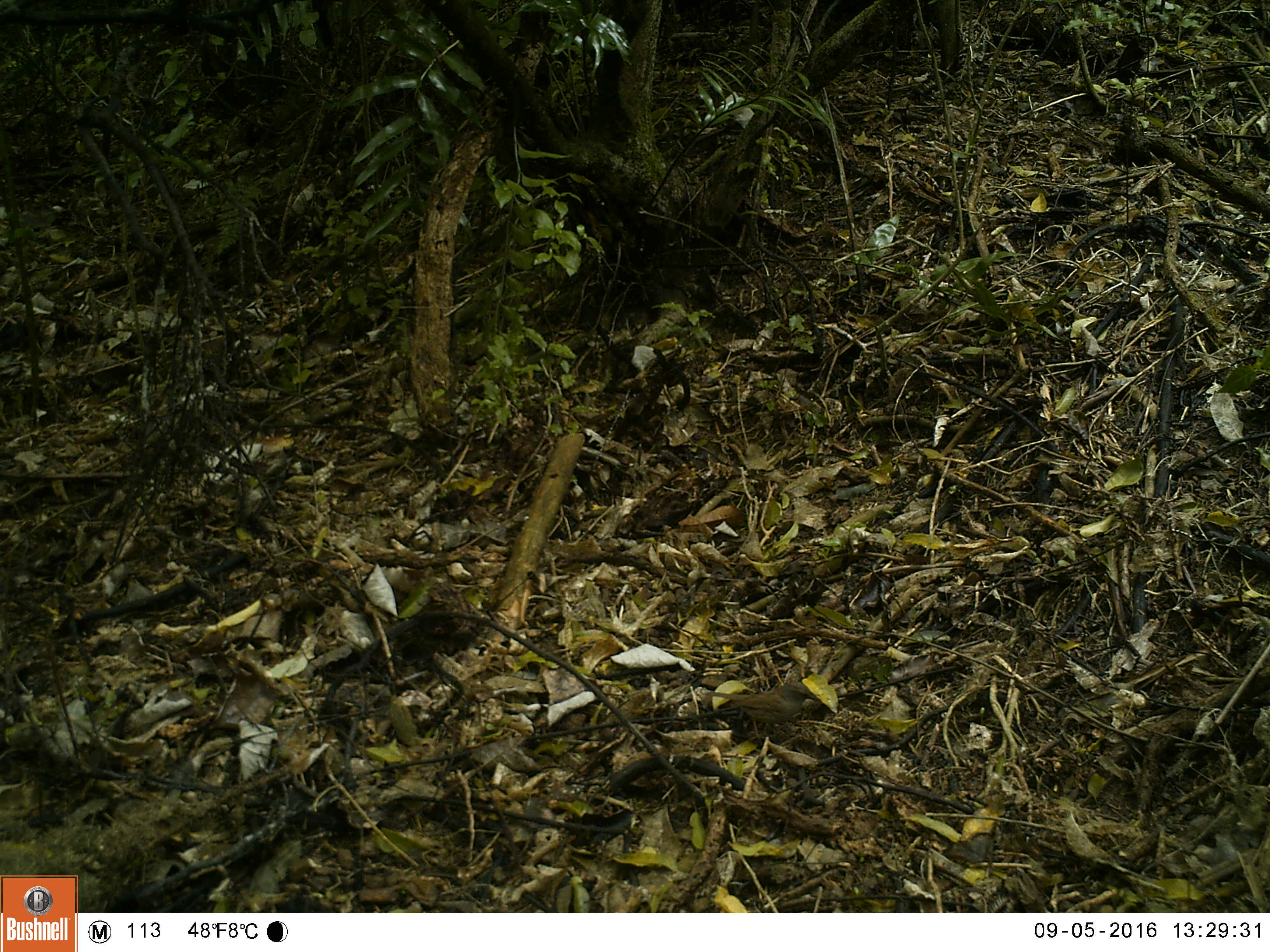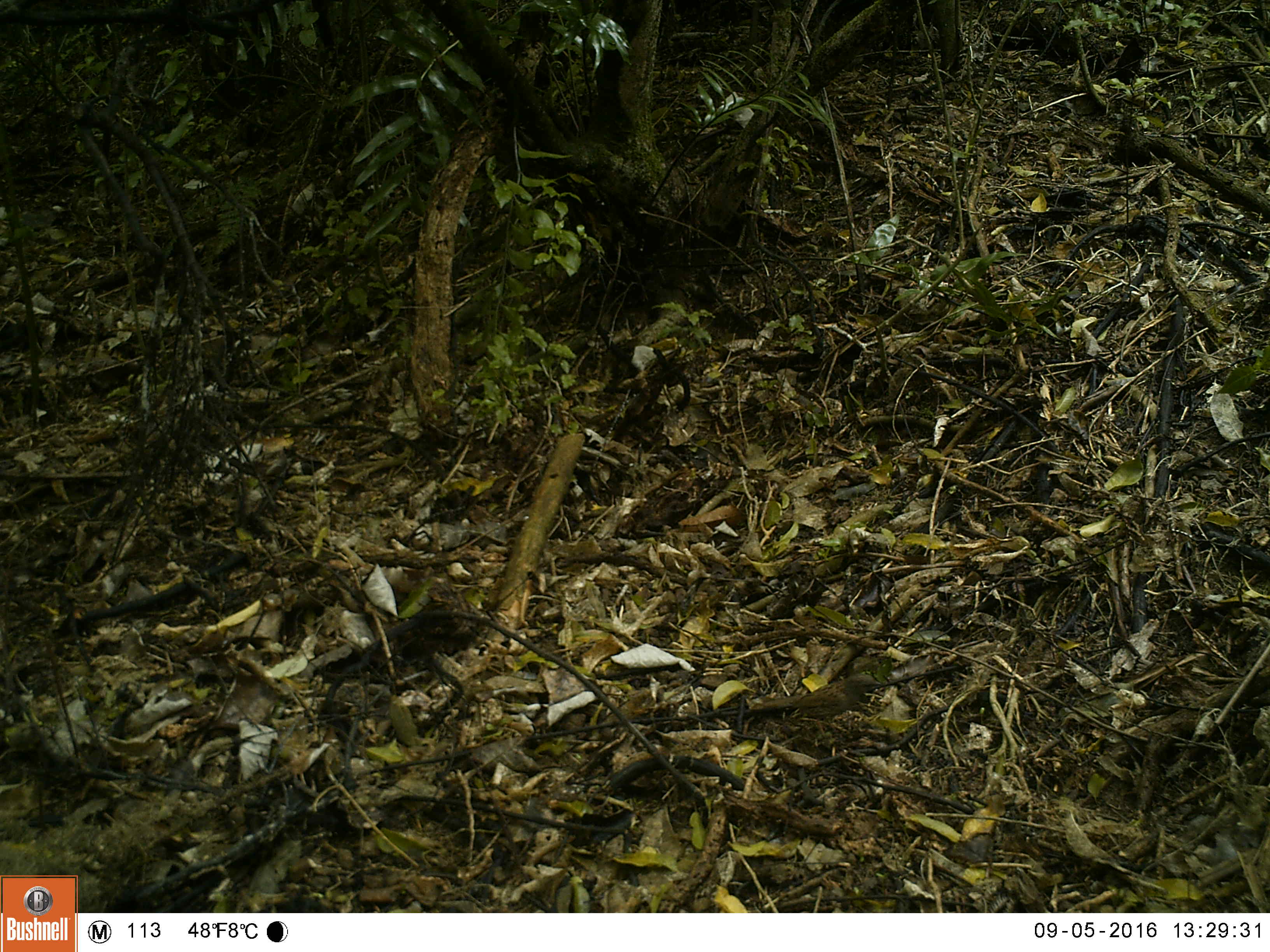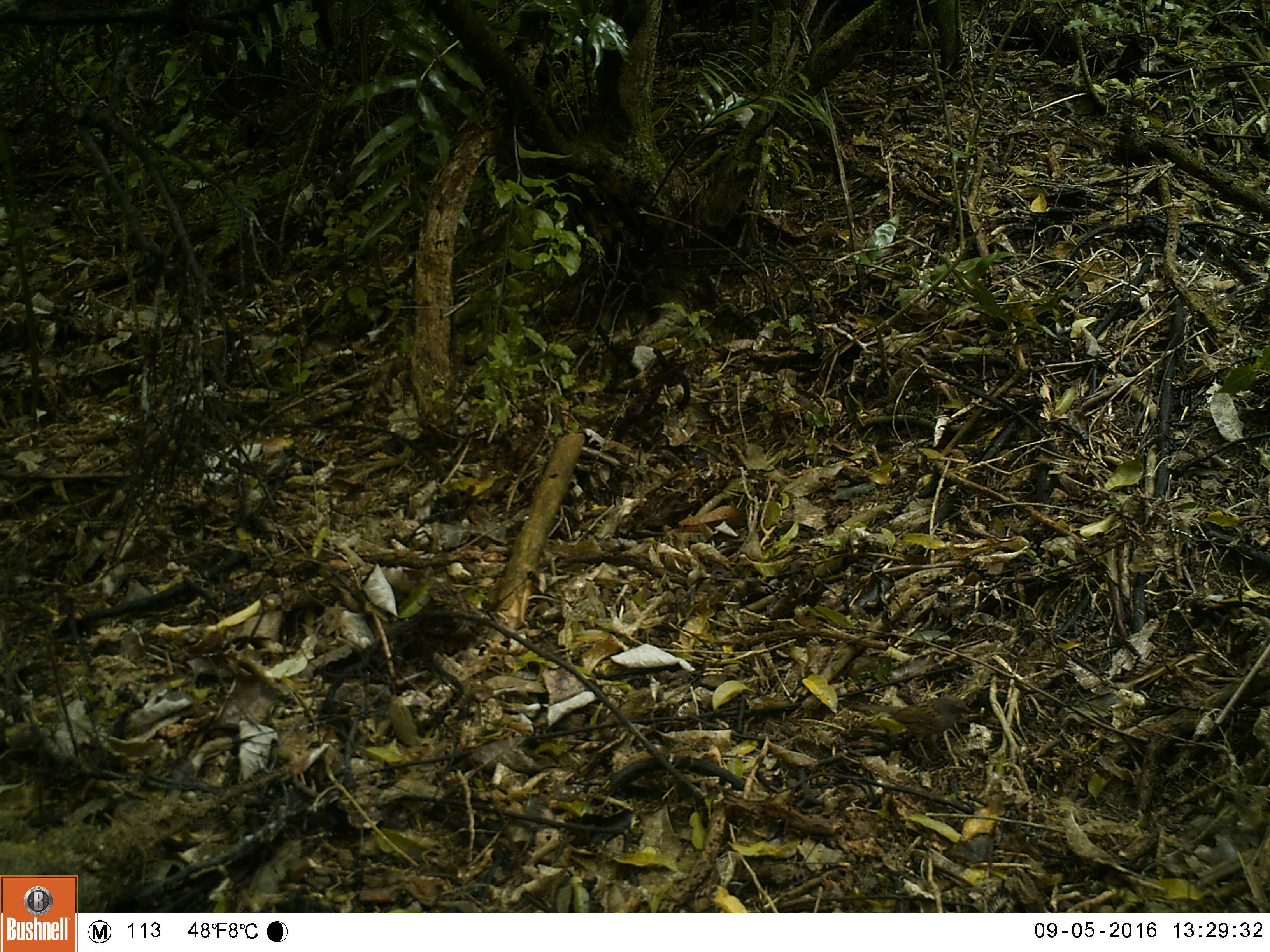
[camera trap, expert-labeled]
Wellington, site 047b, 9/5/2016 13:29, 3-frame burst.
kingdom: Animalia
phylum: Chordata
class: Aves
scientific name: Aves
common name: bird